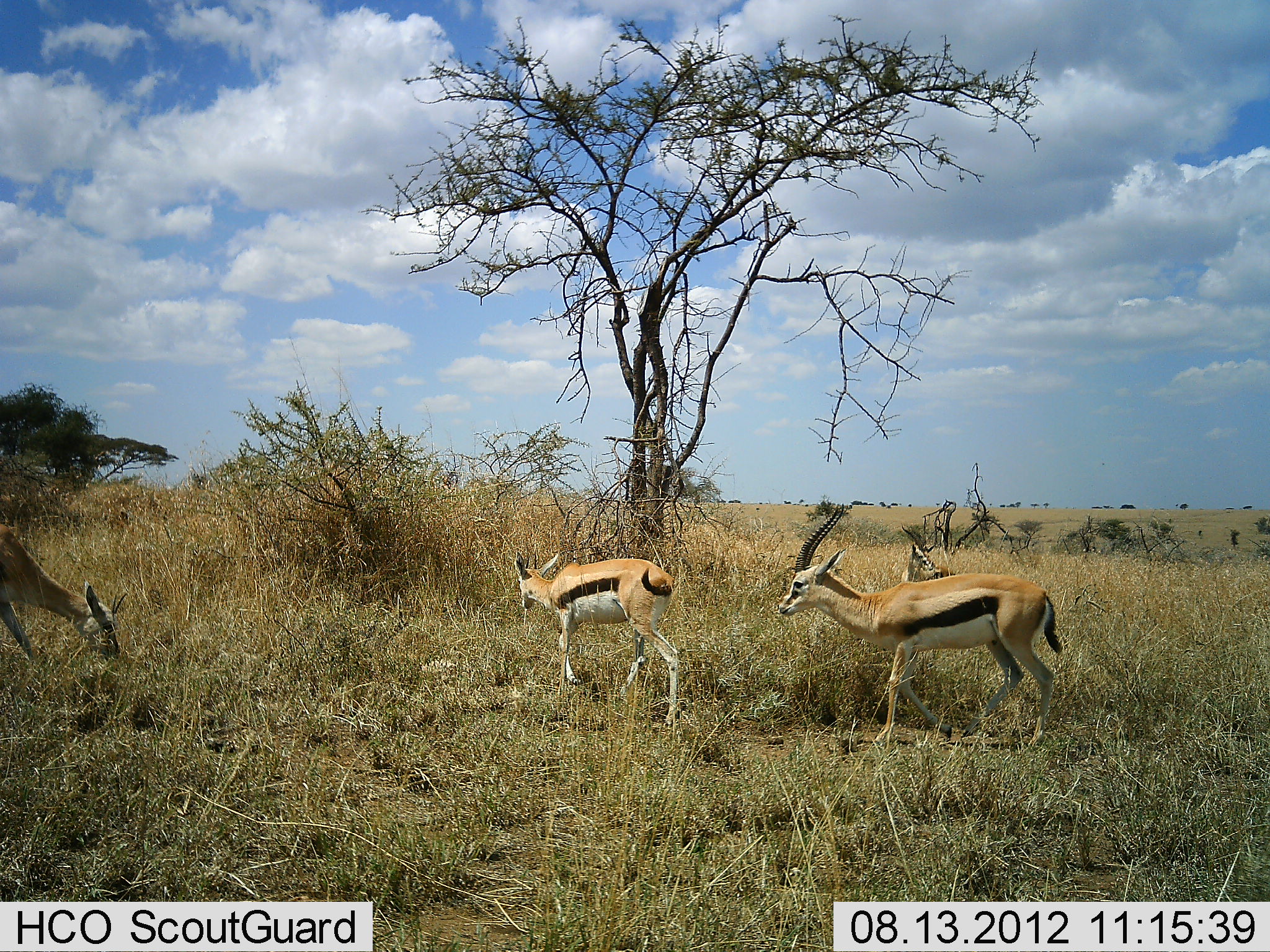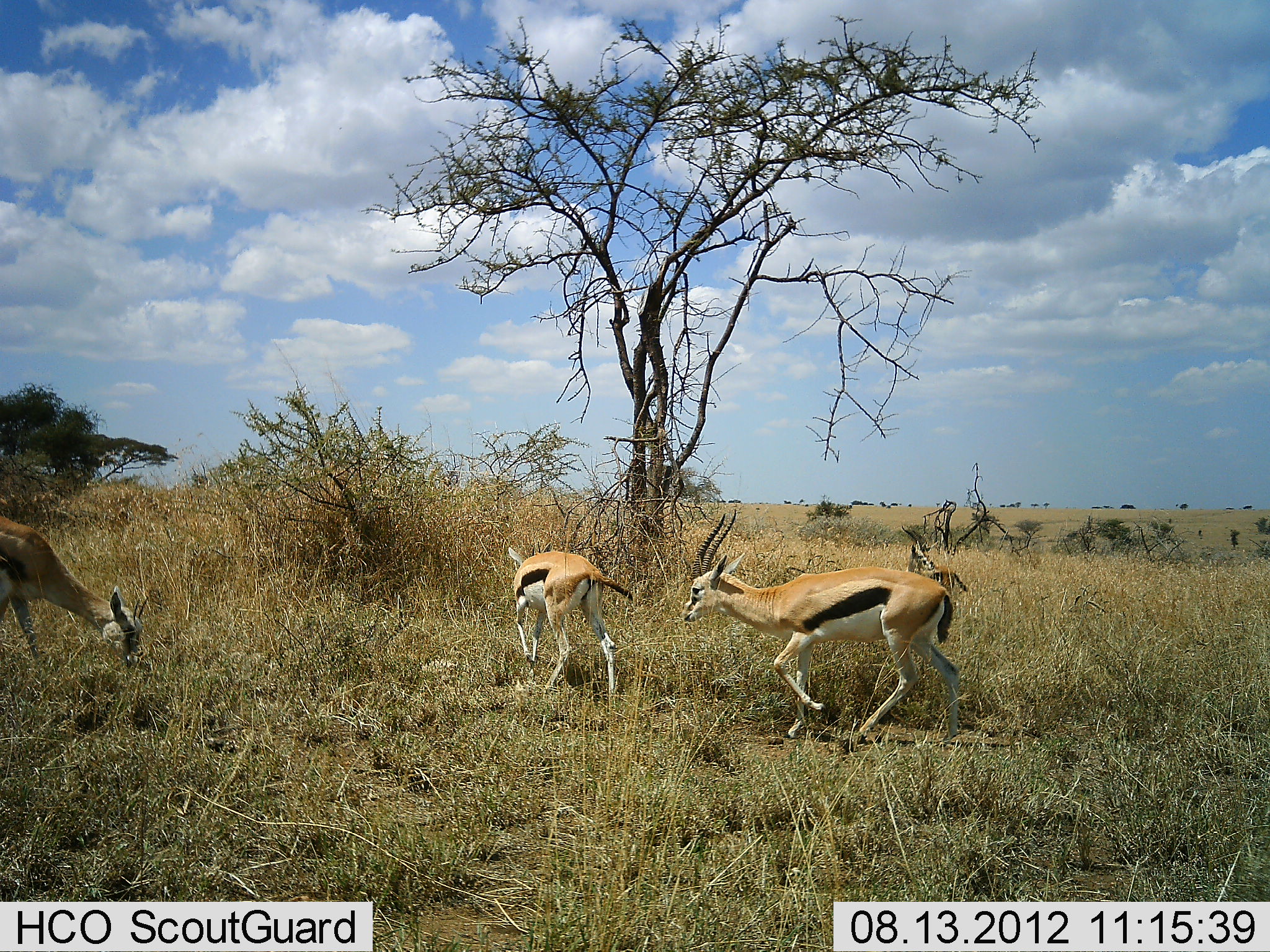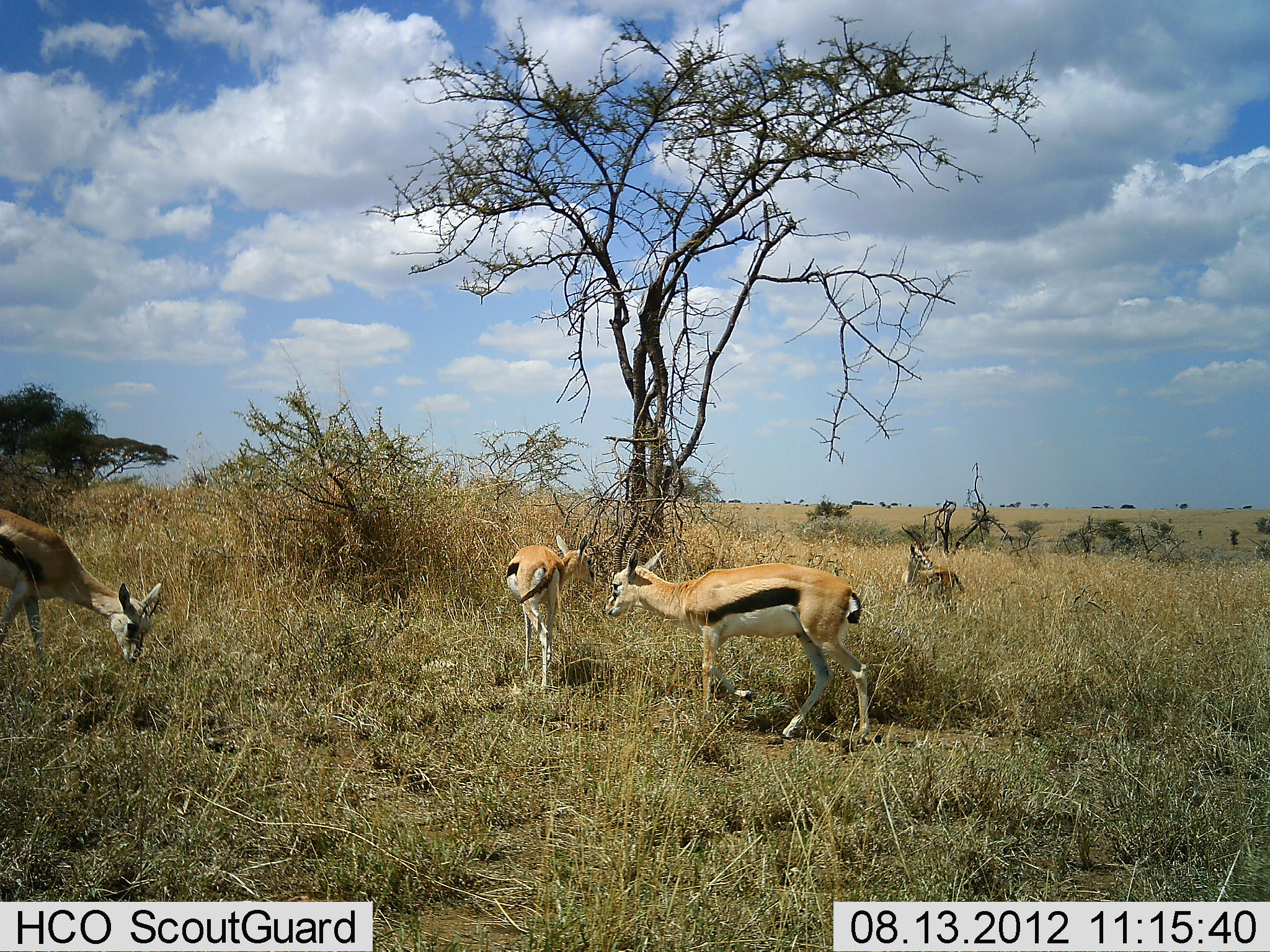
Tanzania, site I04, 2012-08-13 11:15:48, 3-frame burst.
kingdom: Animalia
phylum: Chordata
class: Mammalia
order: Artiodactyla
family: Bovidae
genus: Eudorcas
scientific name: Eudorcas thomsonii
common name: thomson's gazelle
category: gazellethomsons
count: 3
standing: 60%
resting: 0%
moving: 80%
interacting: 0%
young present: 0%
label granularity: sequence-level